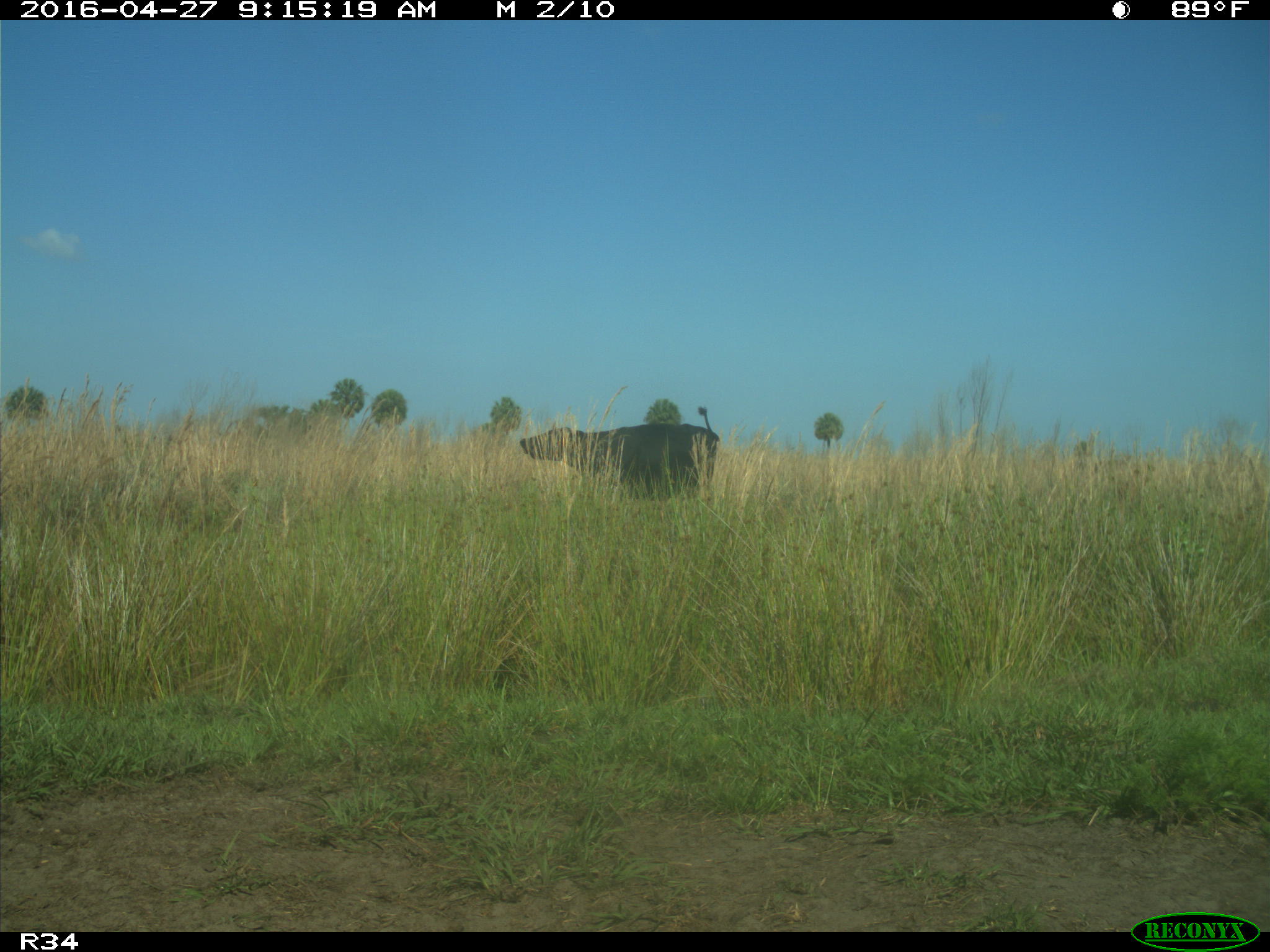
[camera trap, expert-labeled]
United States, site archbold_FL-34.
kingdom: Animalia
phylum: Chordata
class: Mammalia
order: Artiodactyla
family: Bovidae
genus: Bos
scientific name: Bos taurus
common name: domestic cow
Bos taurus (domestic cow).